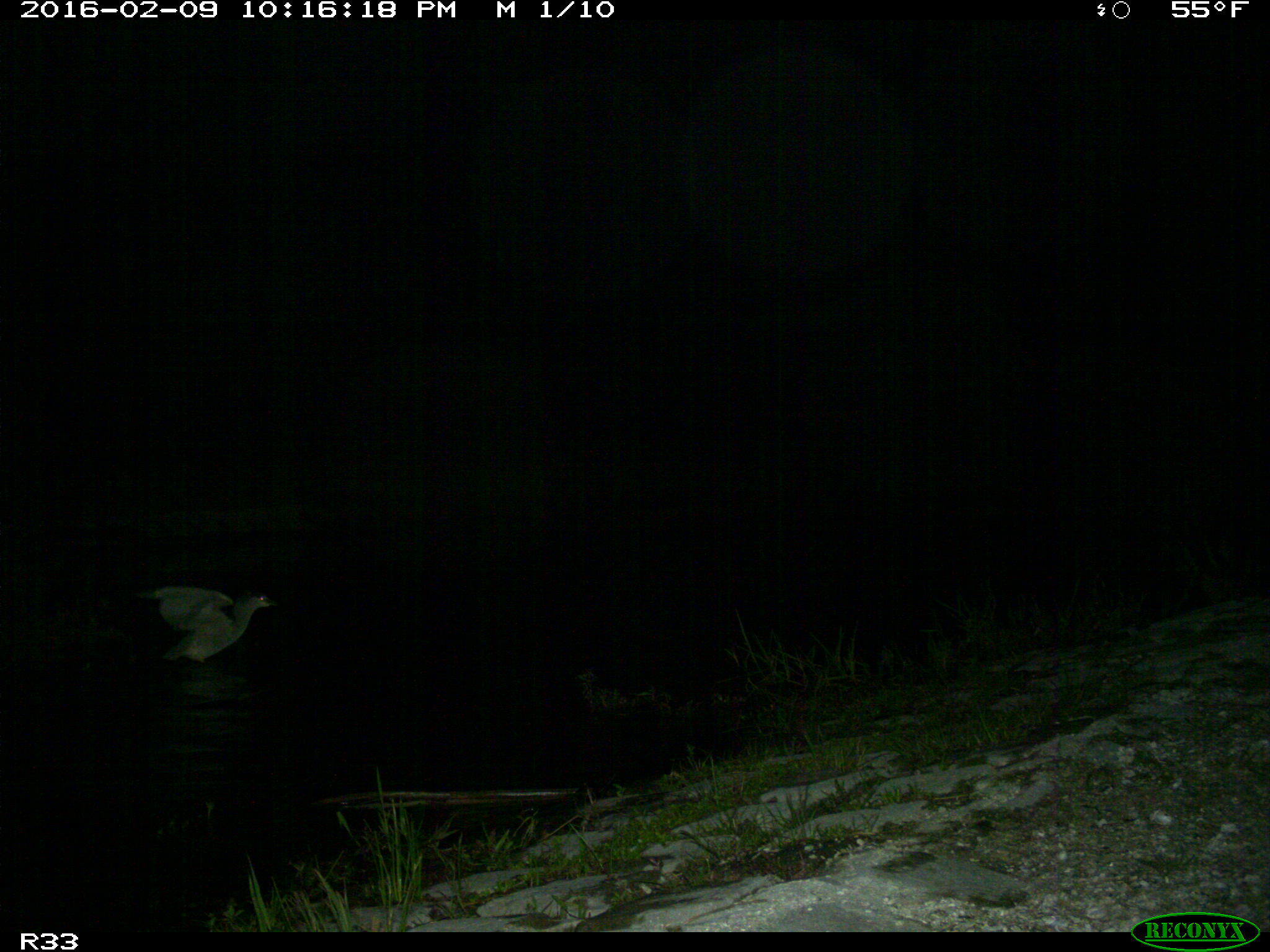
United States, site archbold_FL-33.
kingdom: Animalia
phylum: Chordata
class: Aves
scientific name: Aves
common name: birds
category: unidentified bird